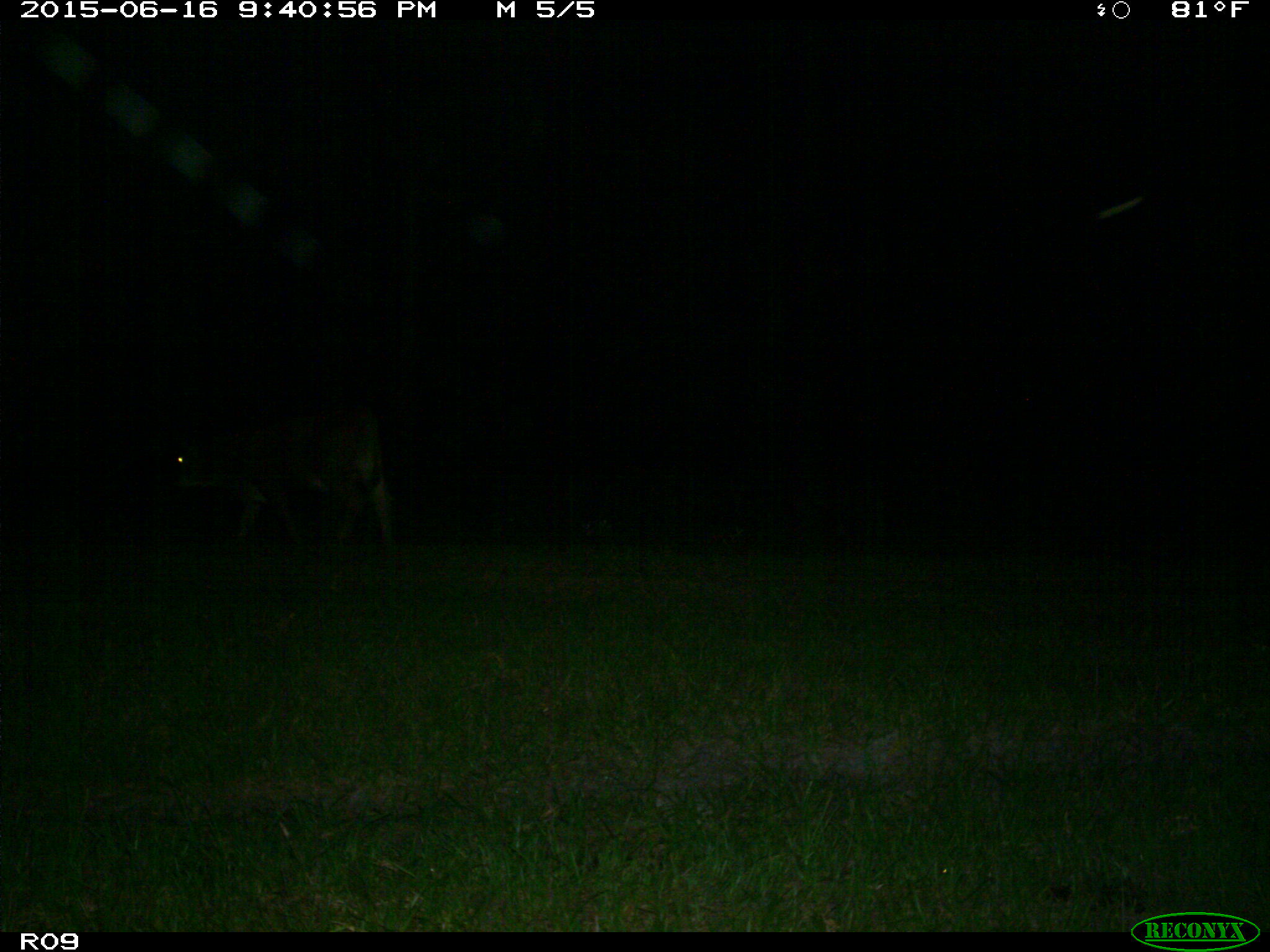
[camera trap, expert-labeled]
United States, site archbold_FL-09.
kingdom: Animalia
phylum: Chordata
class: Mammalia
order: Artiodactyla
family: Bovidae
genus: Bos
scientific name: Bos taurus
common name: domestic cow